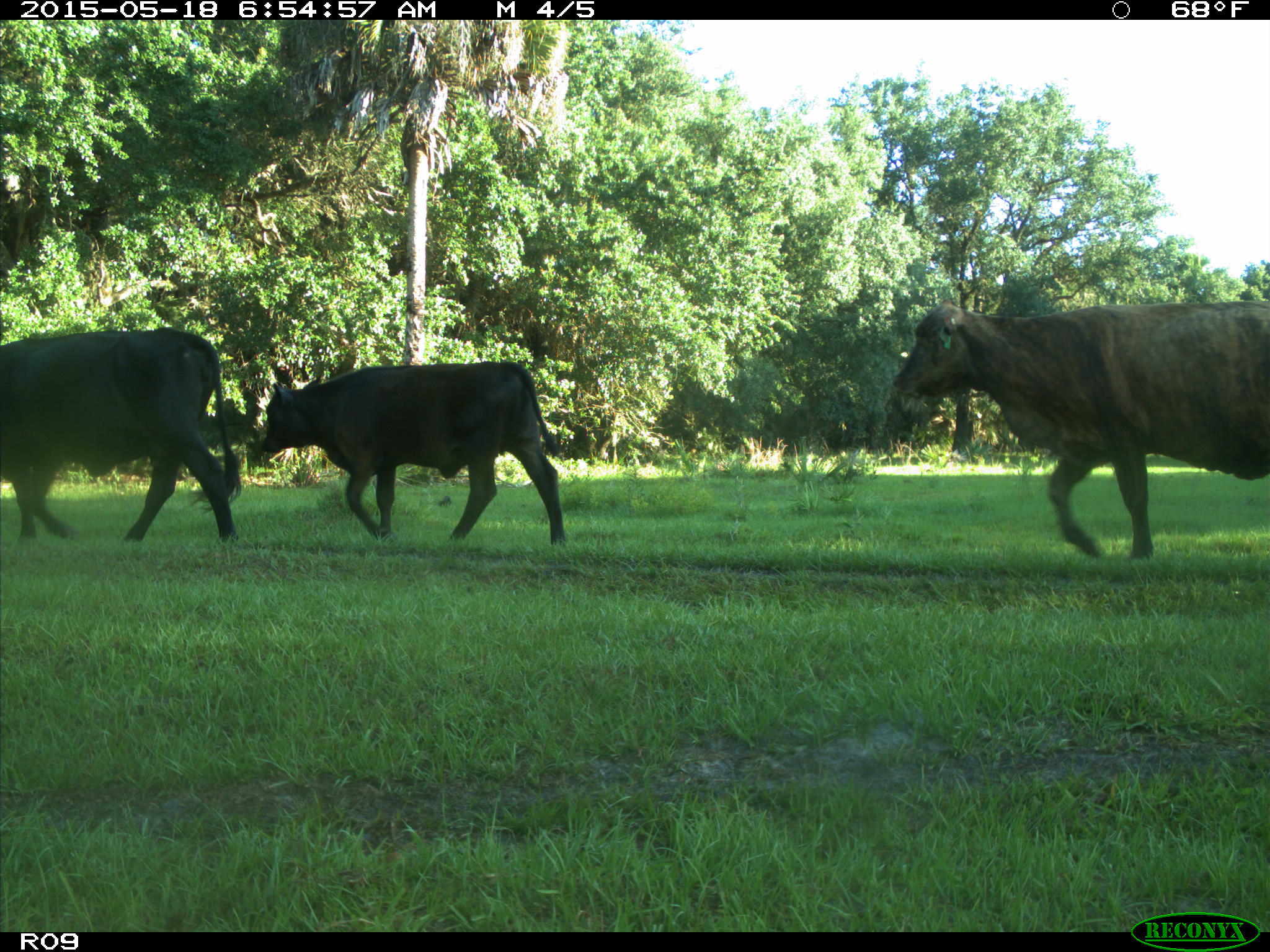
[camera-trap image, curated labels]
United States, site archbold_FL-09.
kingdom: Animalia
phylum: Chordata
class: Mammalia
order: Artiodactyla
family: Bovidae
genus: Bos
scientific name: Bos taurus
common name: domestic cow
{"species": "Bos taurus (domestic cow)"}